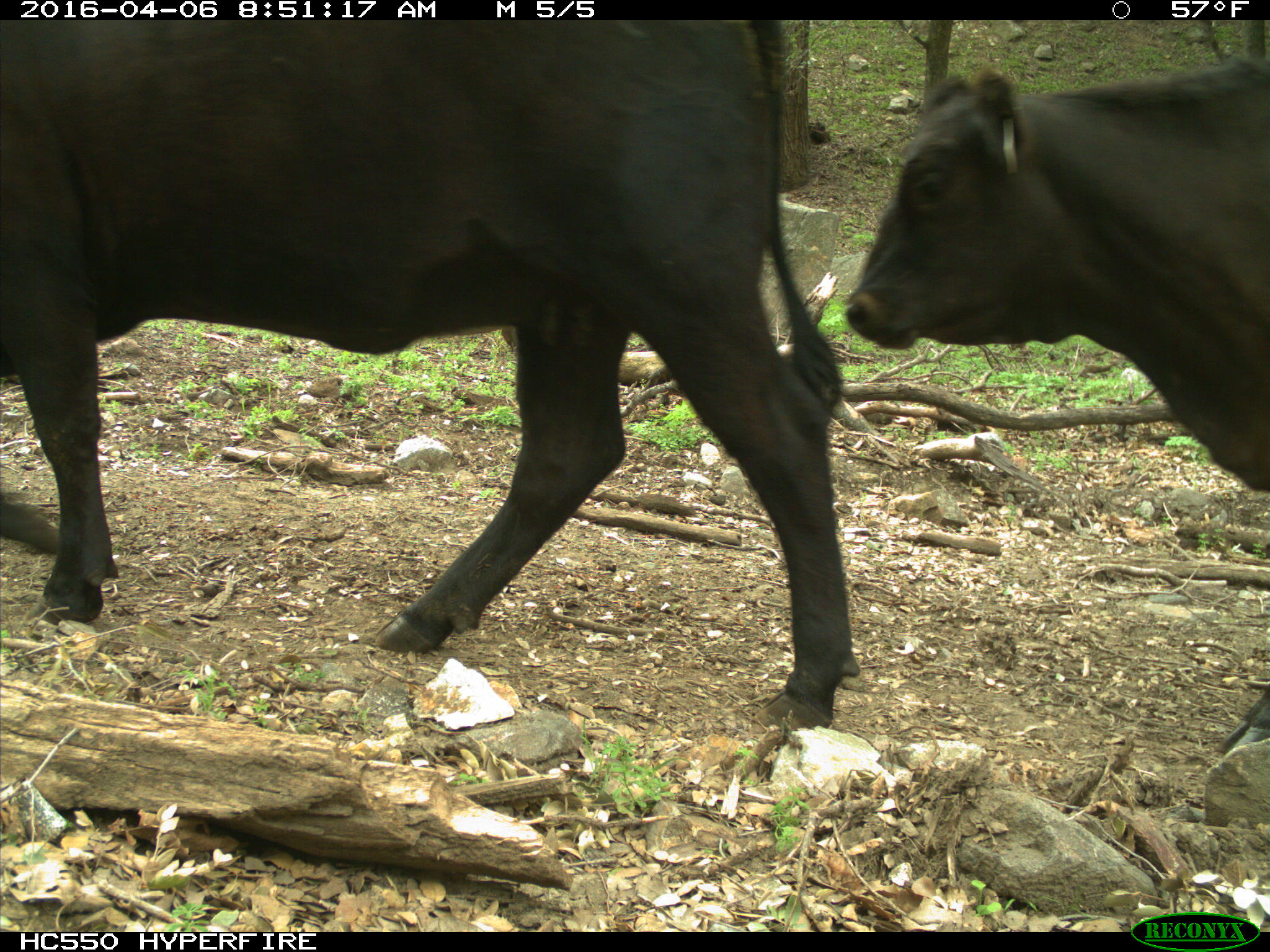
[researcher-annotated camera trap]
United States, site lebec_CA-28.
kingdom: Animalia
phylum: Chordata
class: Mammalia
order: Artiodactyla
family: Bovidae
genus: Bos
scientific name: Bos taurus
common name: domestic cow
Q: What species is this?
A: Bos taurus (domestic cow).